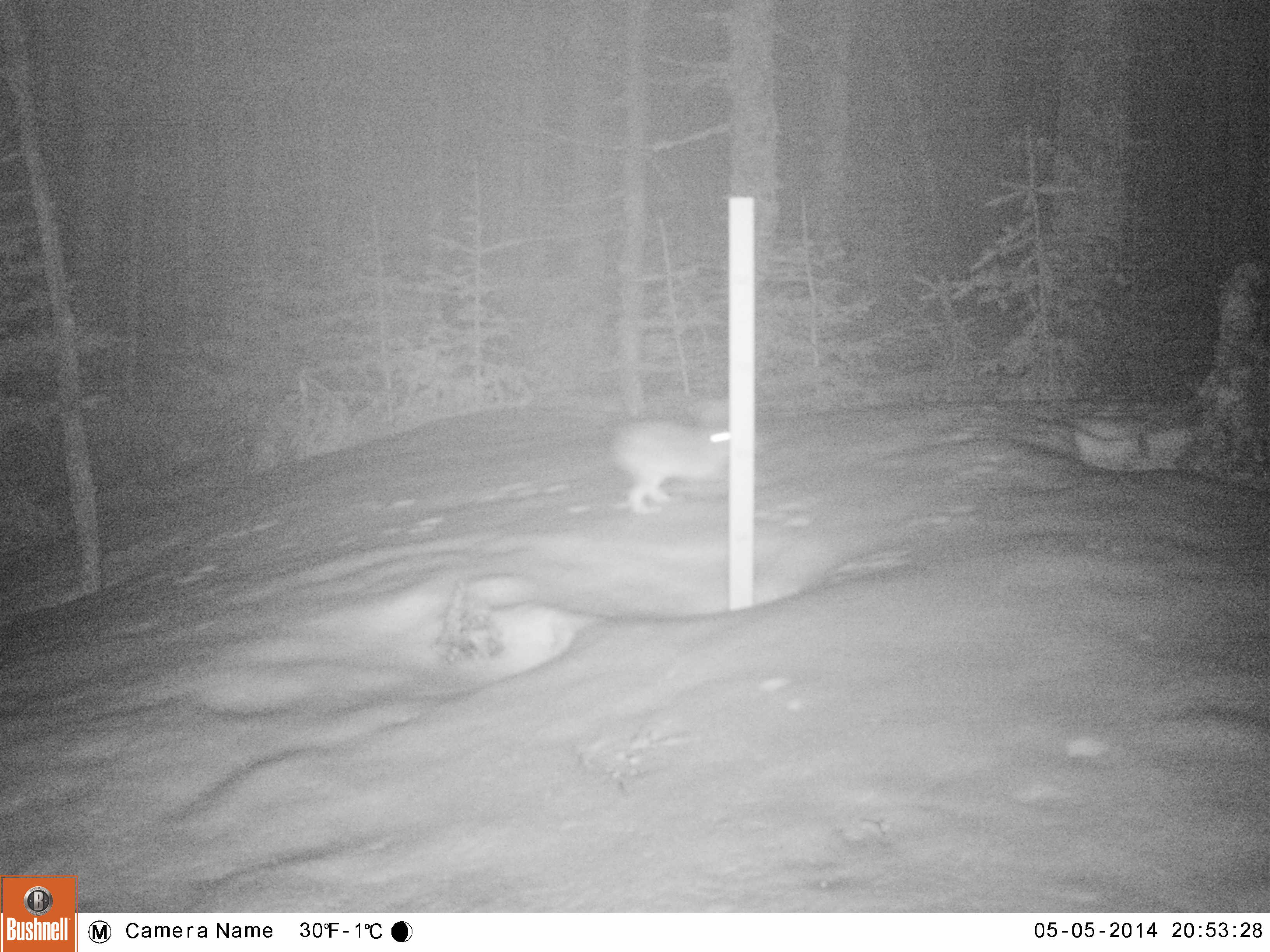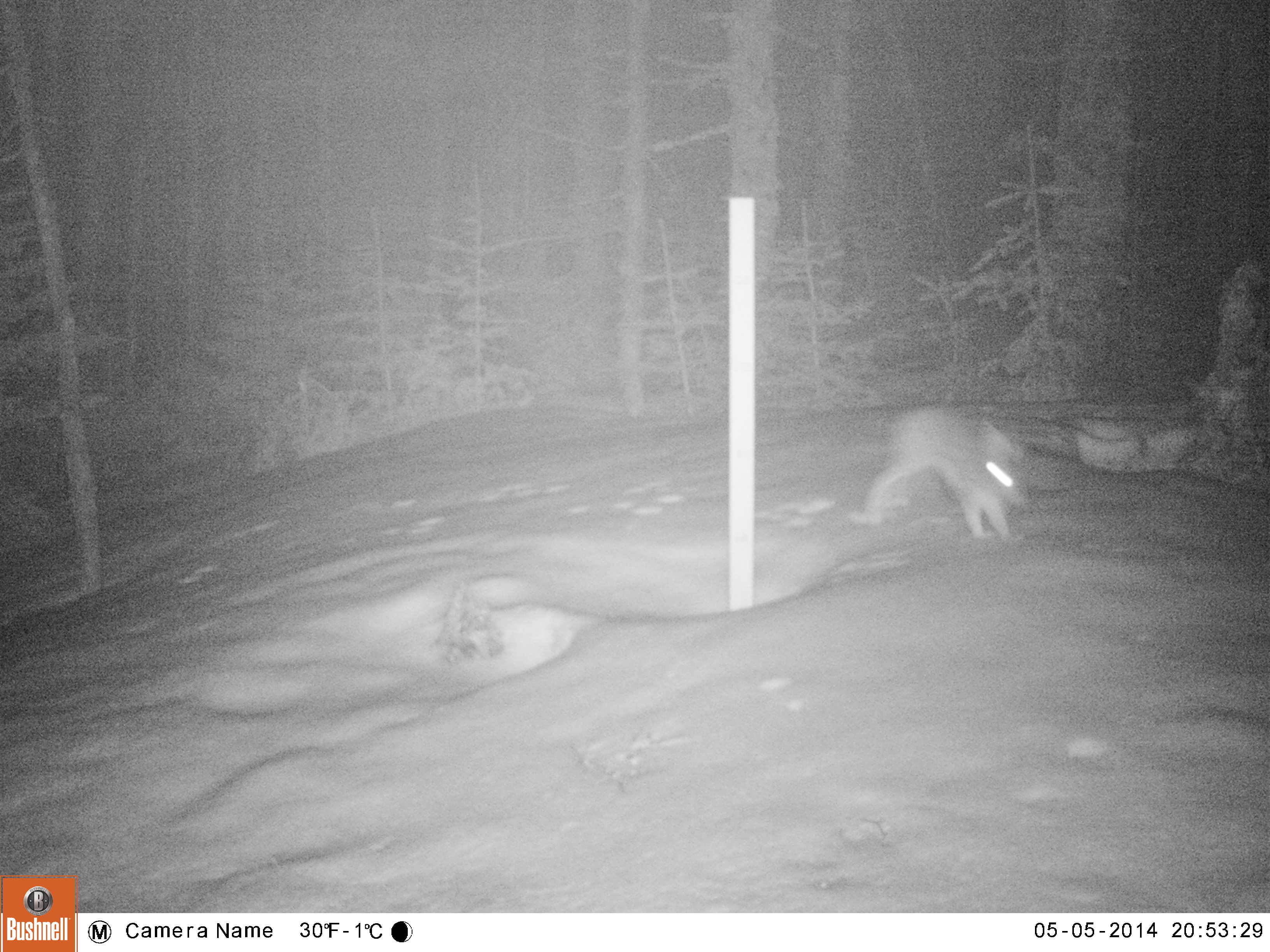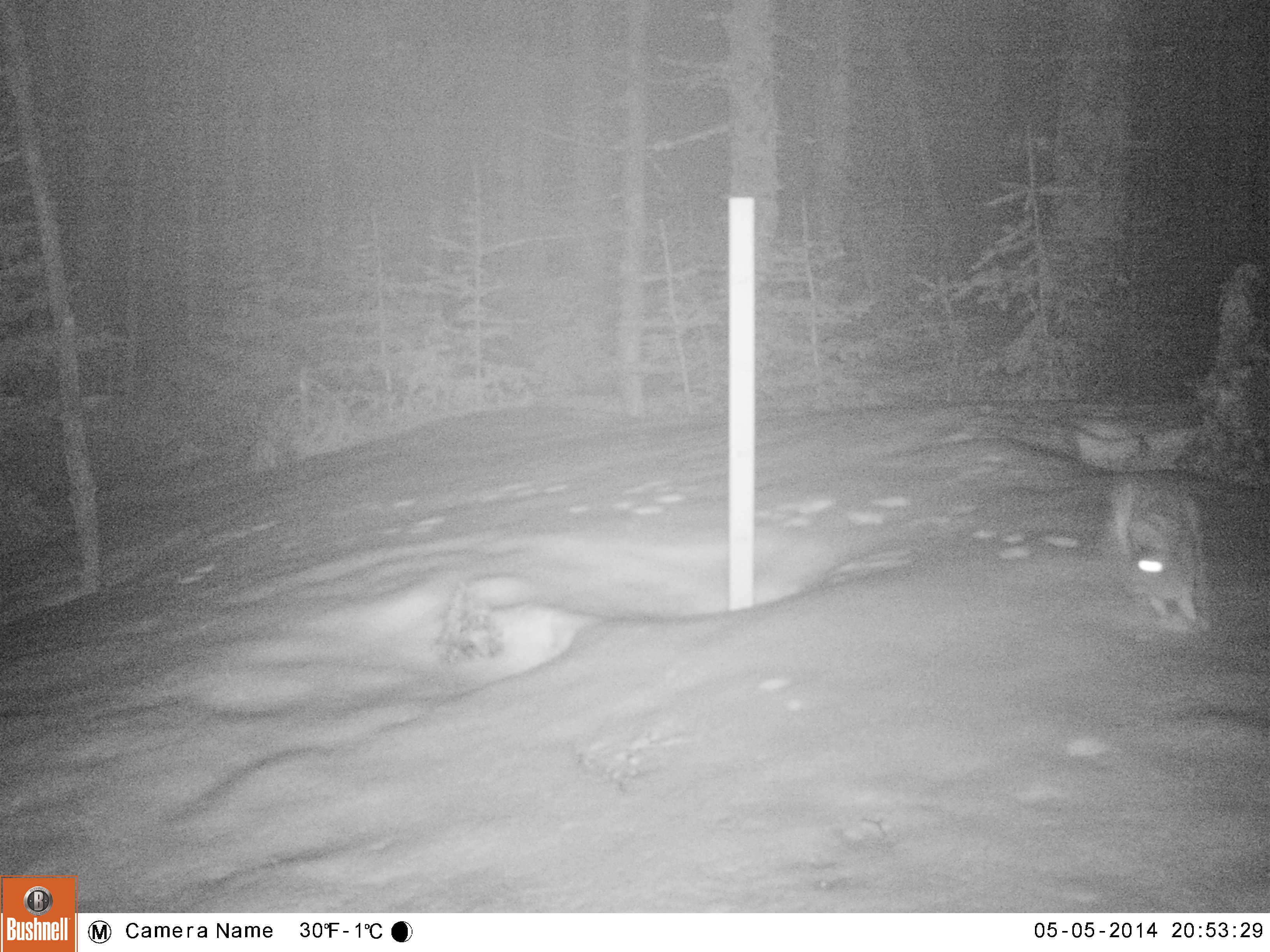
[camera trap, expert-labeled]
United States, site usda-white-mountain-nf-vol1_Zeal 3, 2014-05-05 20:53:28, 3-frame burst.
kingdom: Animalia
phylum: Chordata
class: Mammalia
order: Lagomorpha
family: Leporidae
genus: Lepus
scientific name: Lepus americanus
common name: snowshoe hare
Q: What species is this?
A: Snowshoe hare (Lepus americanus).